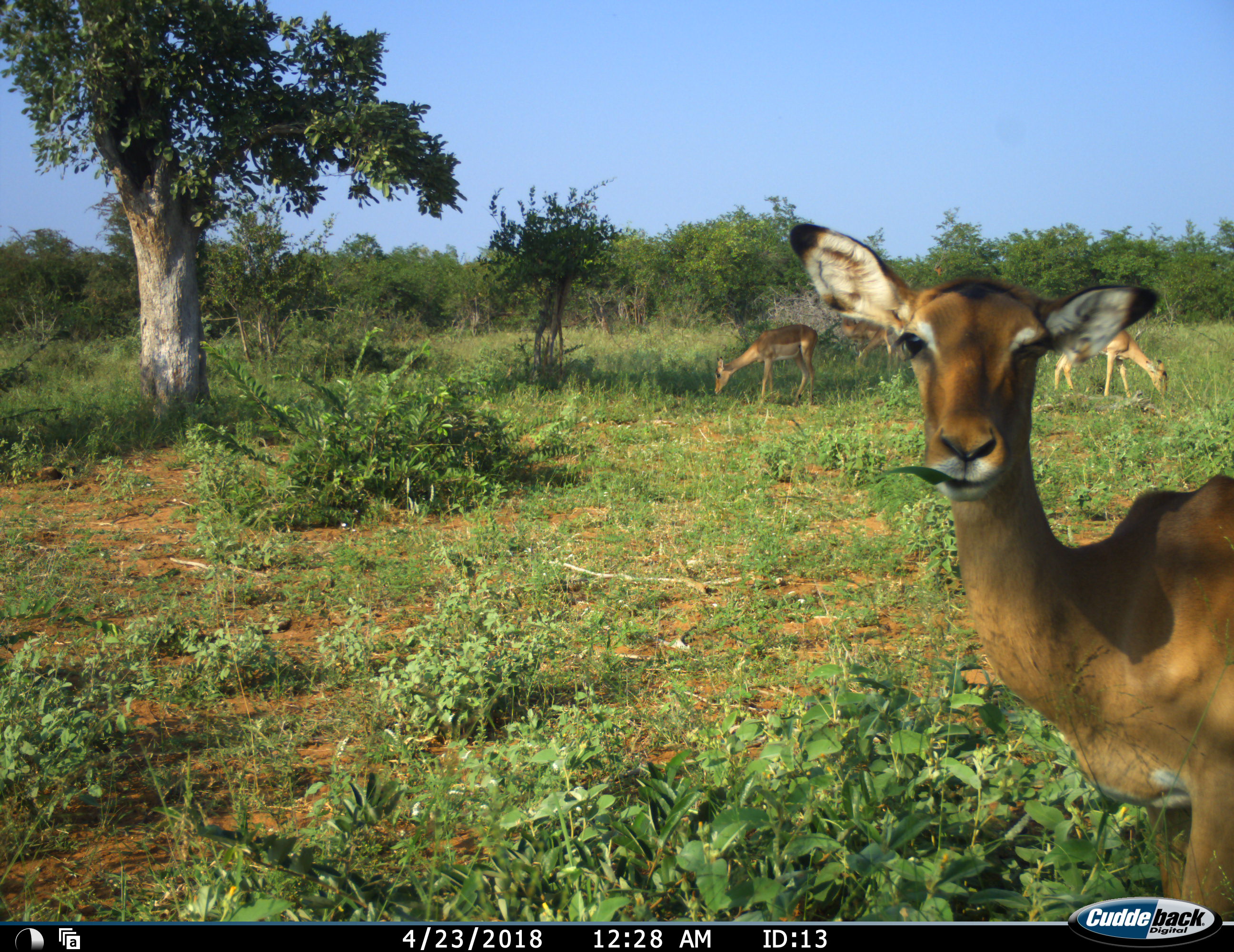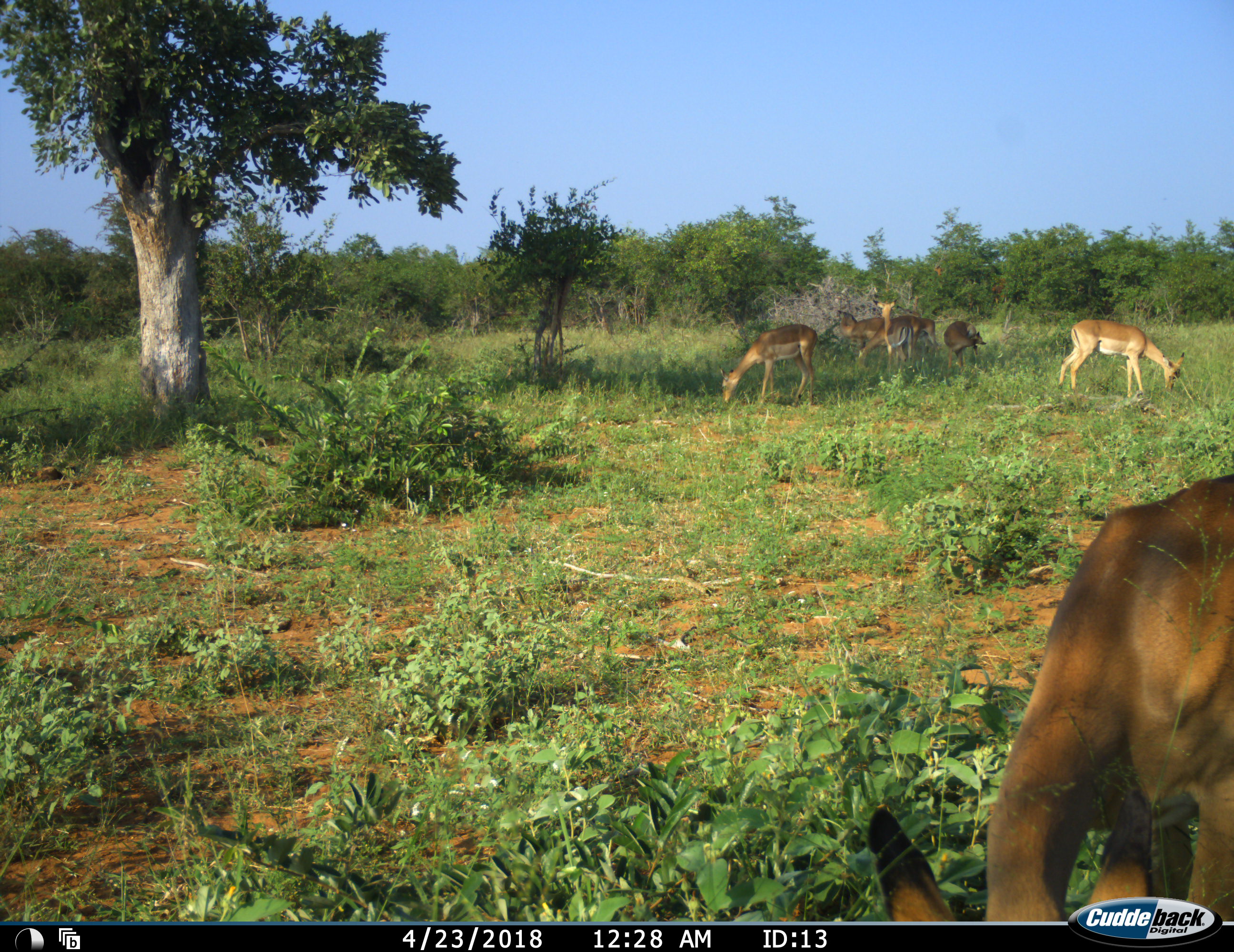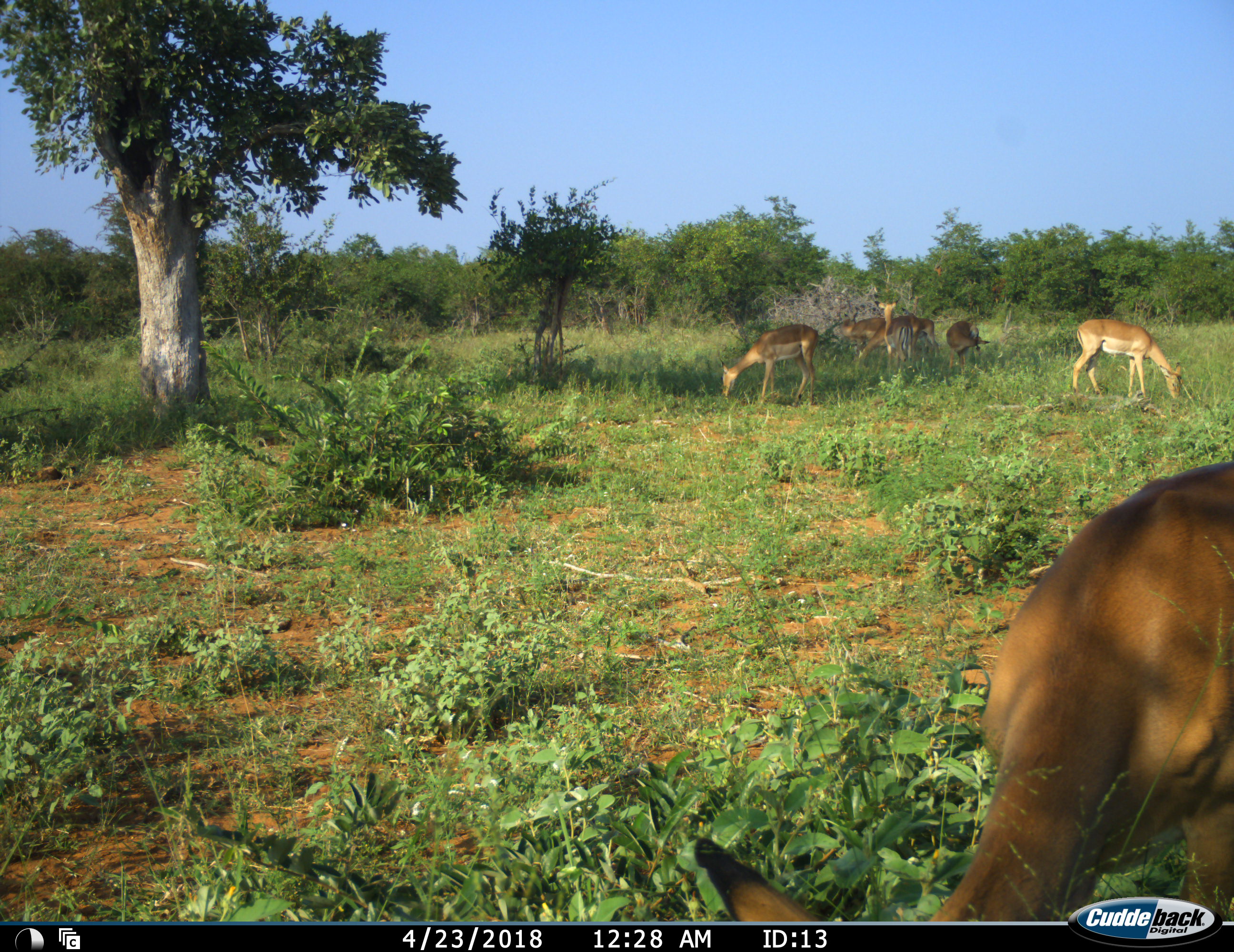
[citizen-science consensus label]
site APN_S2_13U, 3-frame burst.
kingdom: Animalia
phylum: Chordata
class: Mammalia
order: Artiodactyla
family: Bovidae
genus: Aepyceros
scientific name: Aepyceros melampus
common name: impala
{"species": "impala (Aepyceros melampus)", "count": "7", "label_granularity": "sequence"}